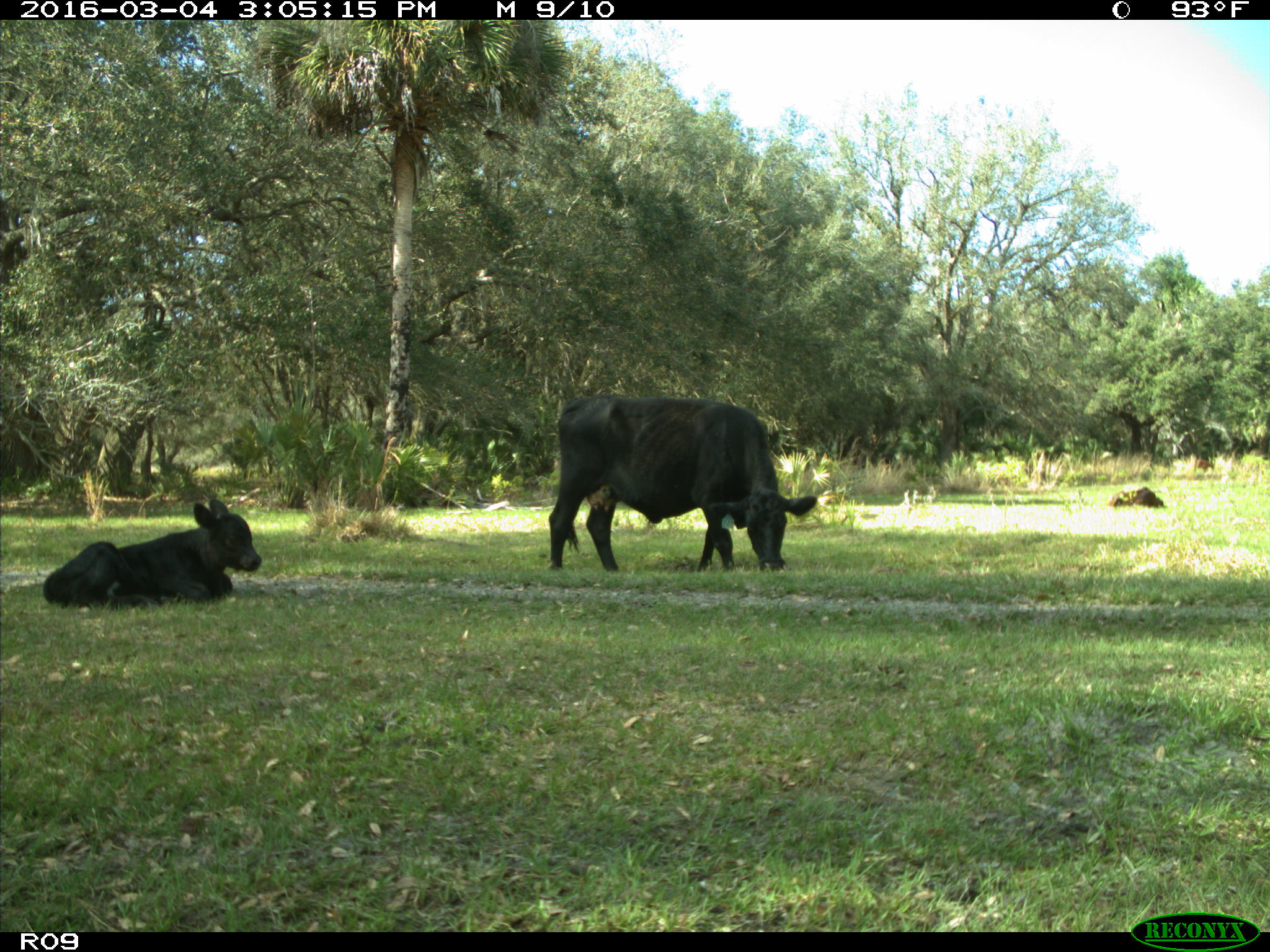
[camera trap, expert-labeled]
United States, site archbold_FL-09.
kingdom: Animalia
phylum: Chordata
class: Mammalia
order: Artiodactyla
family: Bovidae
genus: Bos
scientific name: Bos taurus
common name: domestic cow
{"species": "Bos taurus (domestic cow)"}